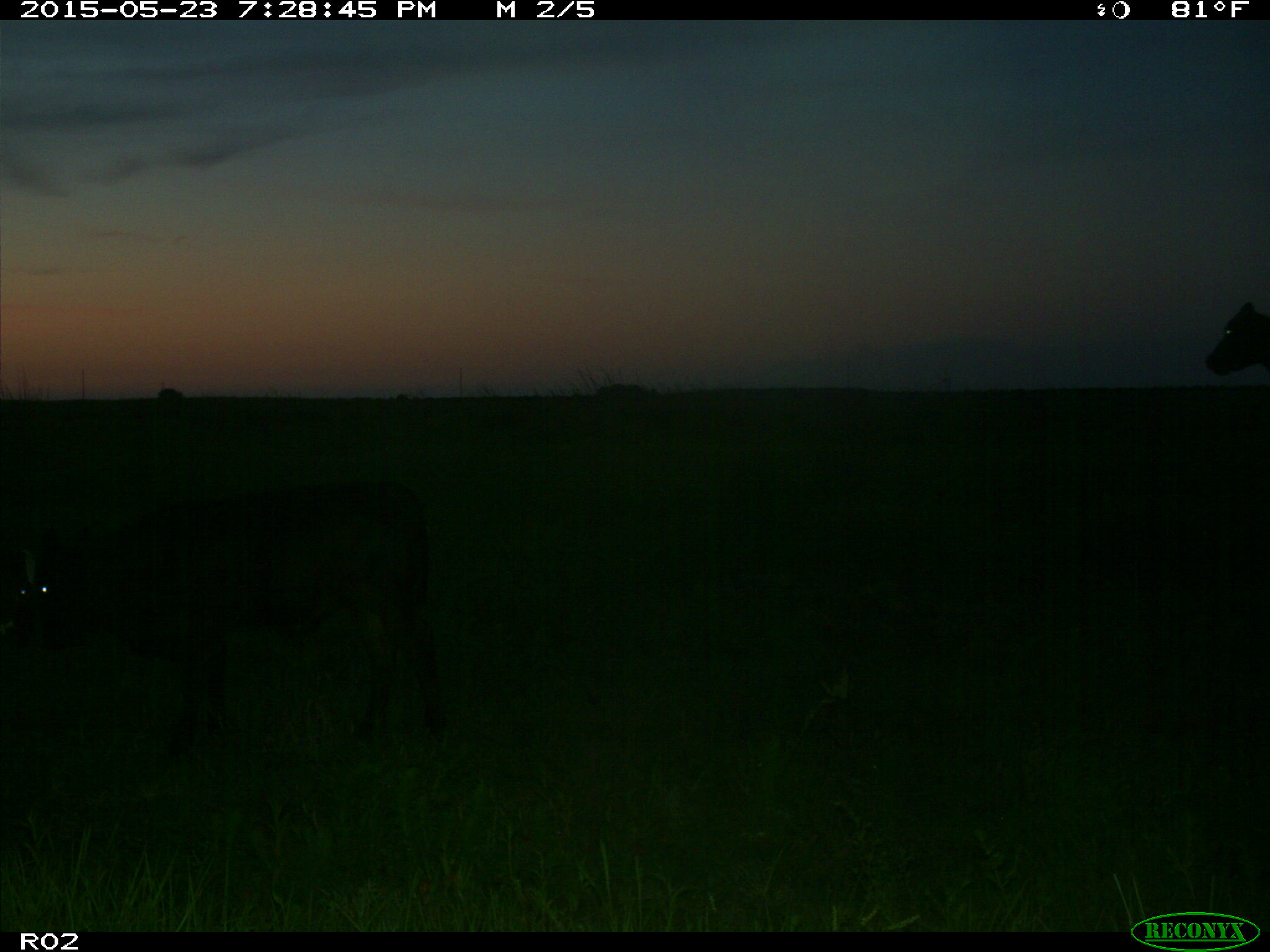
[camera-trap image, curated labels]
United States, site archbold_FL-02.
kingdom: Animalia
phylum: Chordata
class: Mammalia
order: Artiodactyla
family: Bovidae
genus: Bos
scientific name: Bos taurus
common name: domestic cow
Bos taurus (domestic cow).